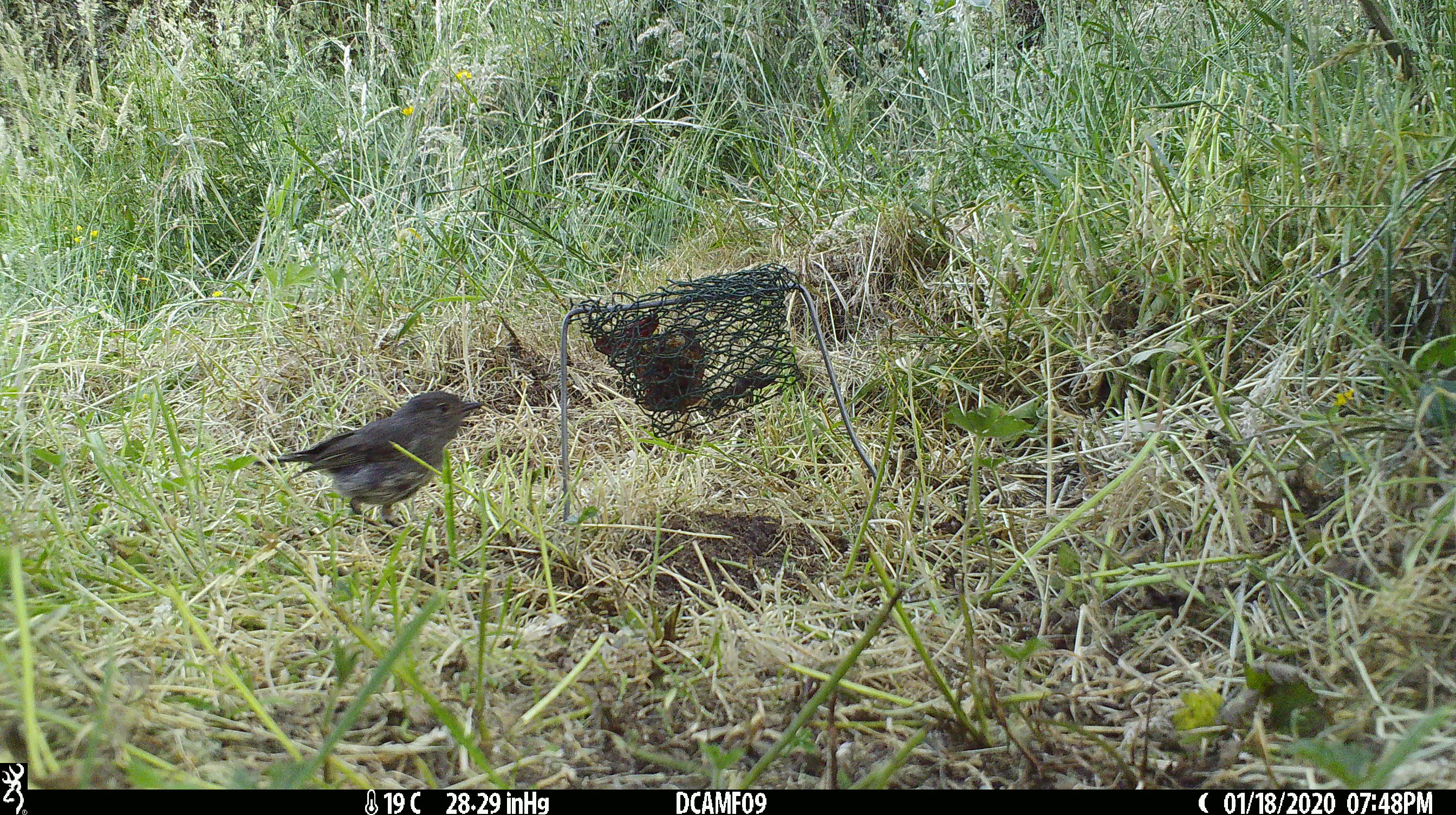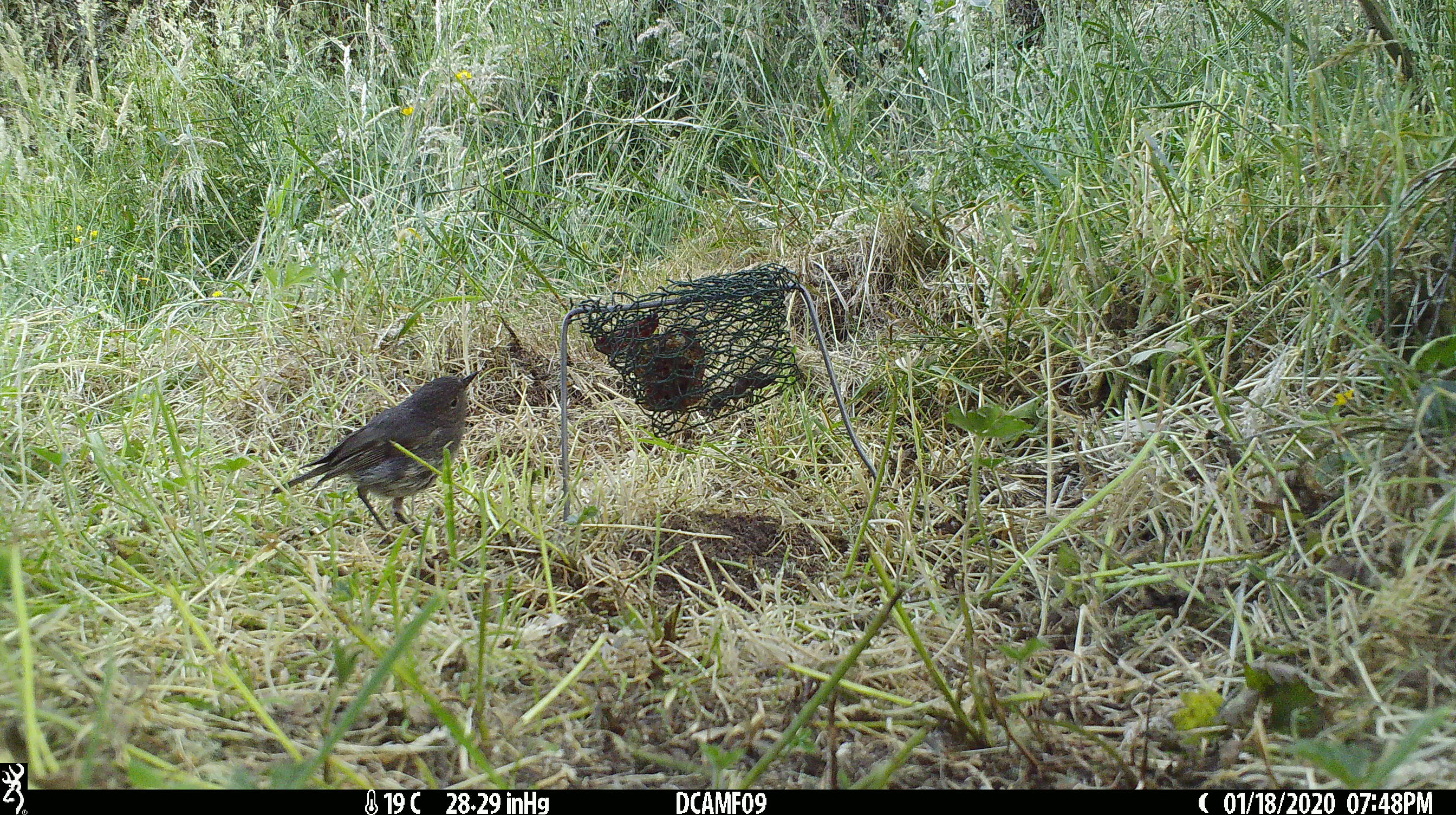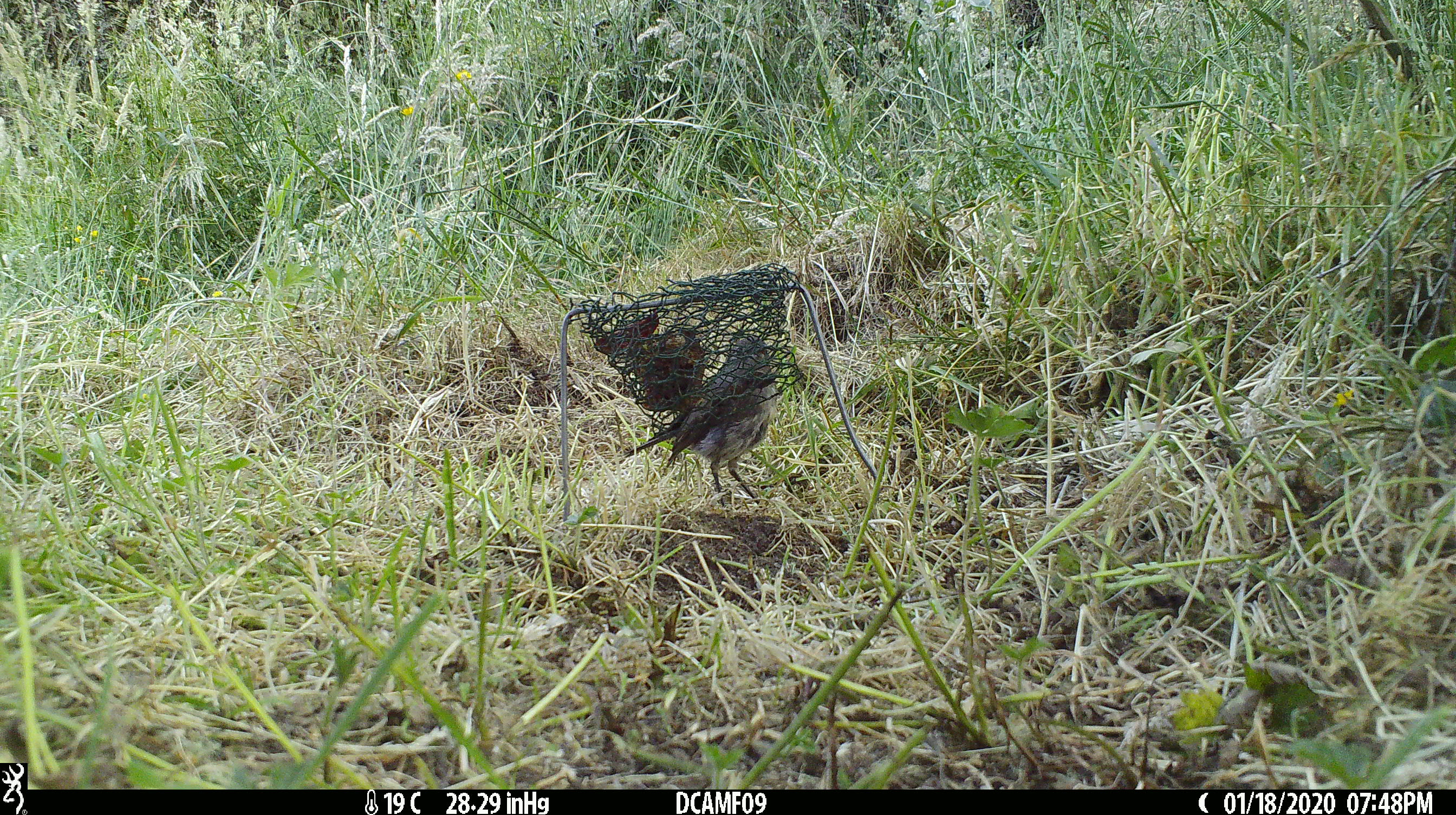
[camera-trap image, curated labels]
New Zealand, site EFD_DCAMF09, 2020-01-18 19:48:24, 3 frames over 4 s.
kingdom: Animalia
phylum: Chordata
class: Aves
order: Passeriformes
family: Petroicidae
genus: Petroica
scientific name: Petroica australis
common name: new zealand robin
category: robin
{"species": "robin (new zealand robin) (Petroica australis)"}